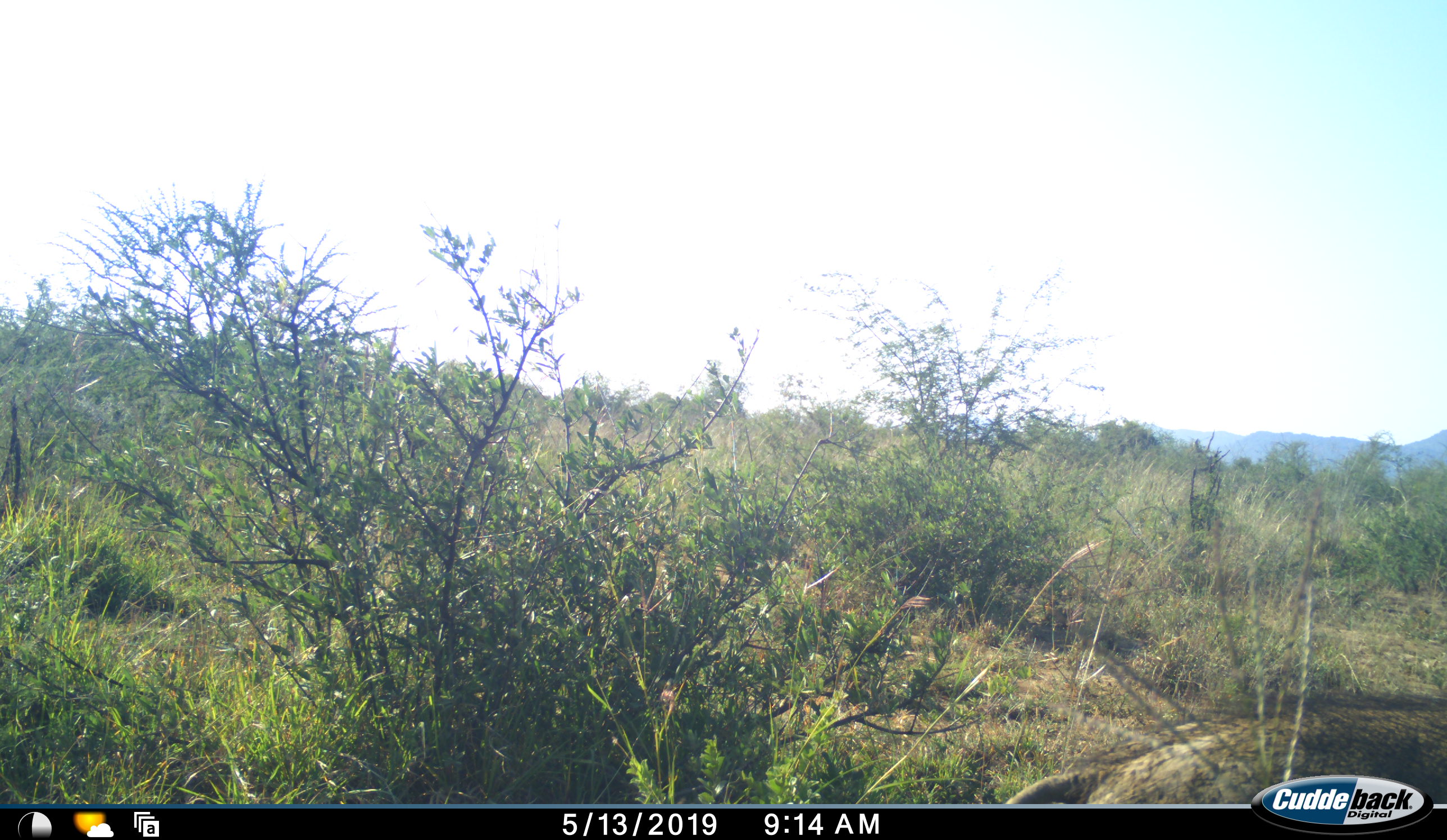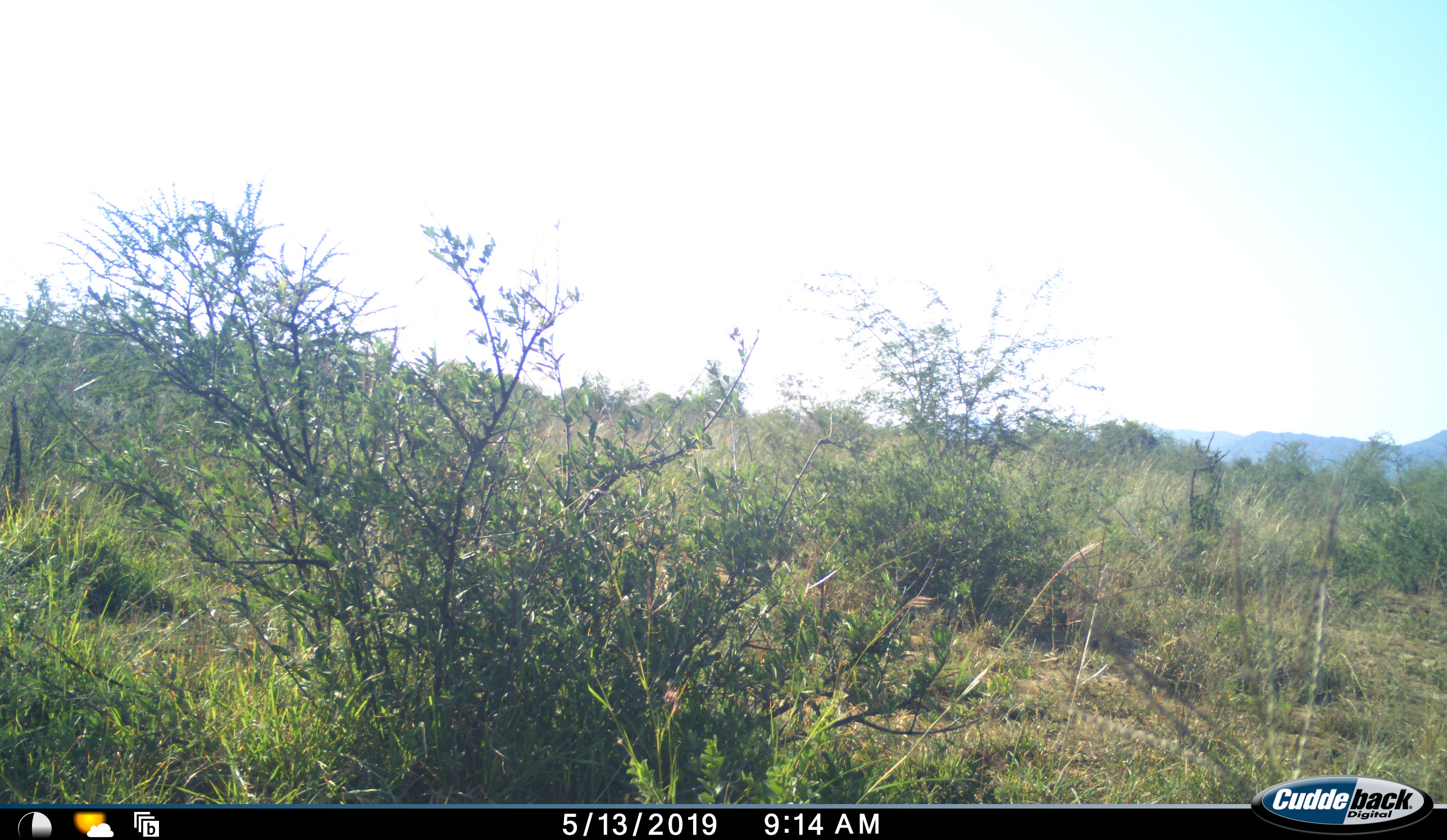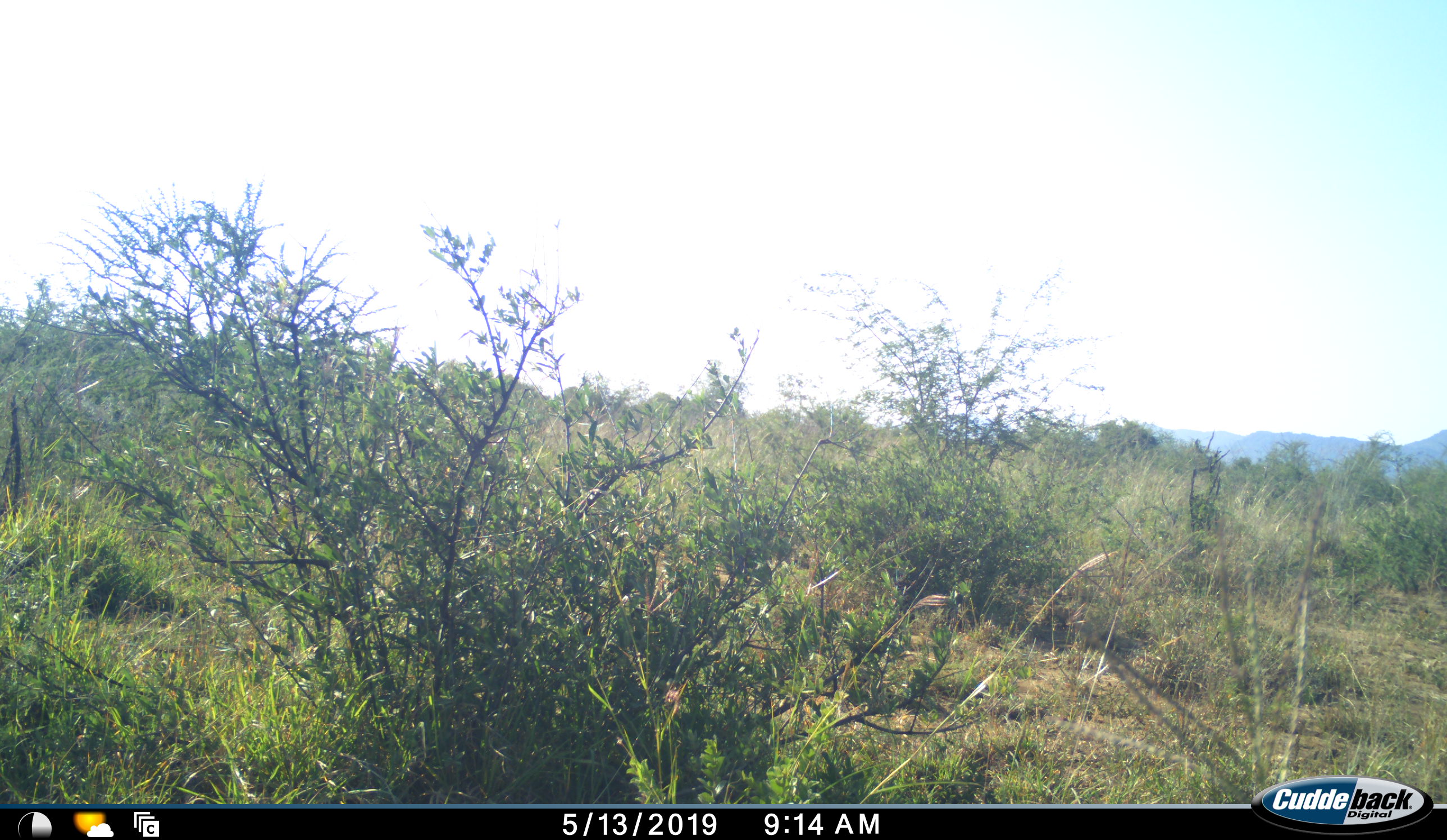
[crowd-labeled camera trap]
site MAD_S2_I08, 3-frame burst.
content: unidentified animal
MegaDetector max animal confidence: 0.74